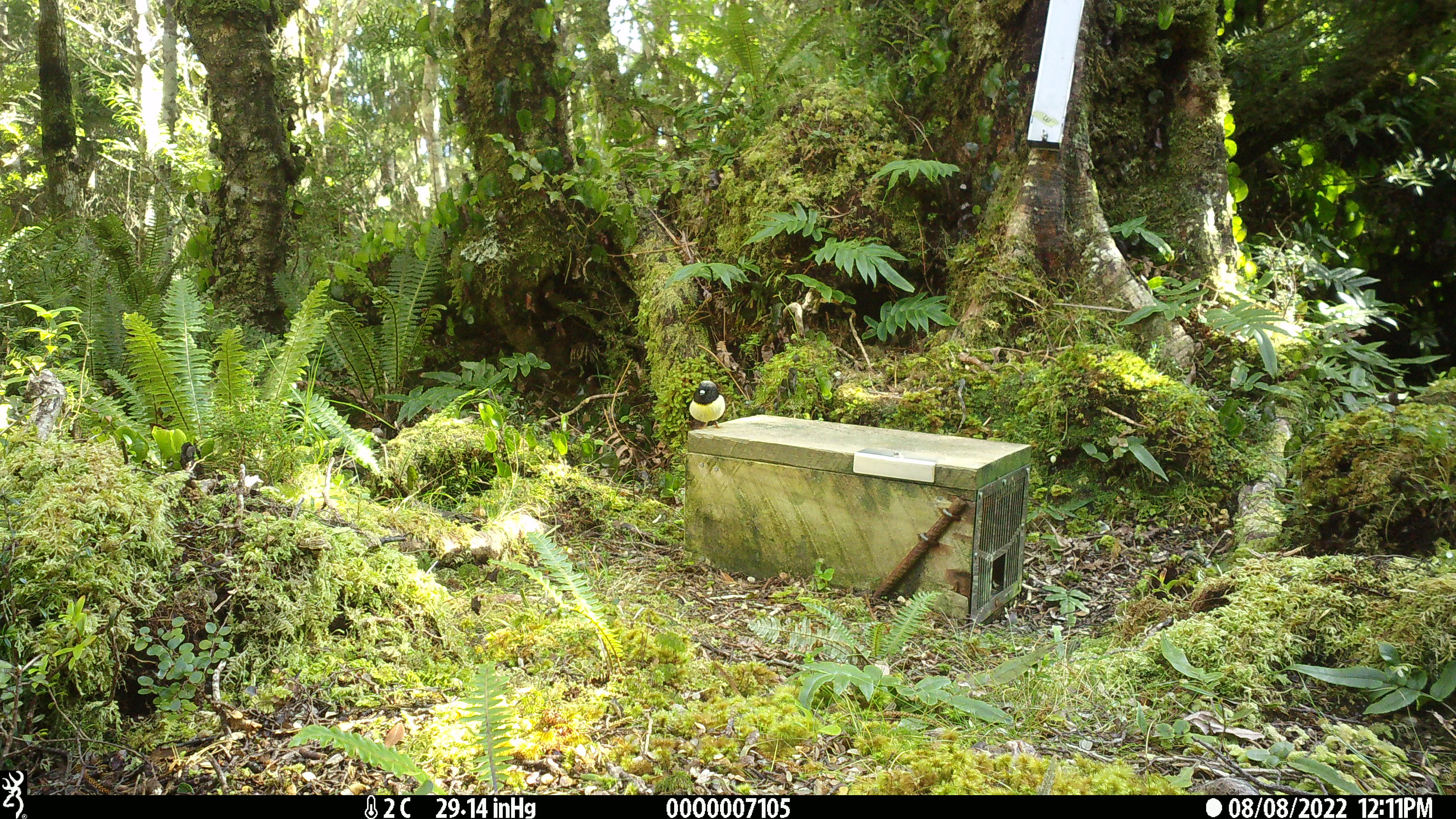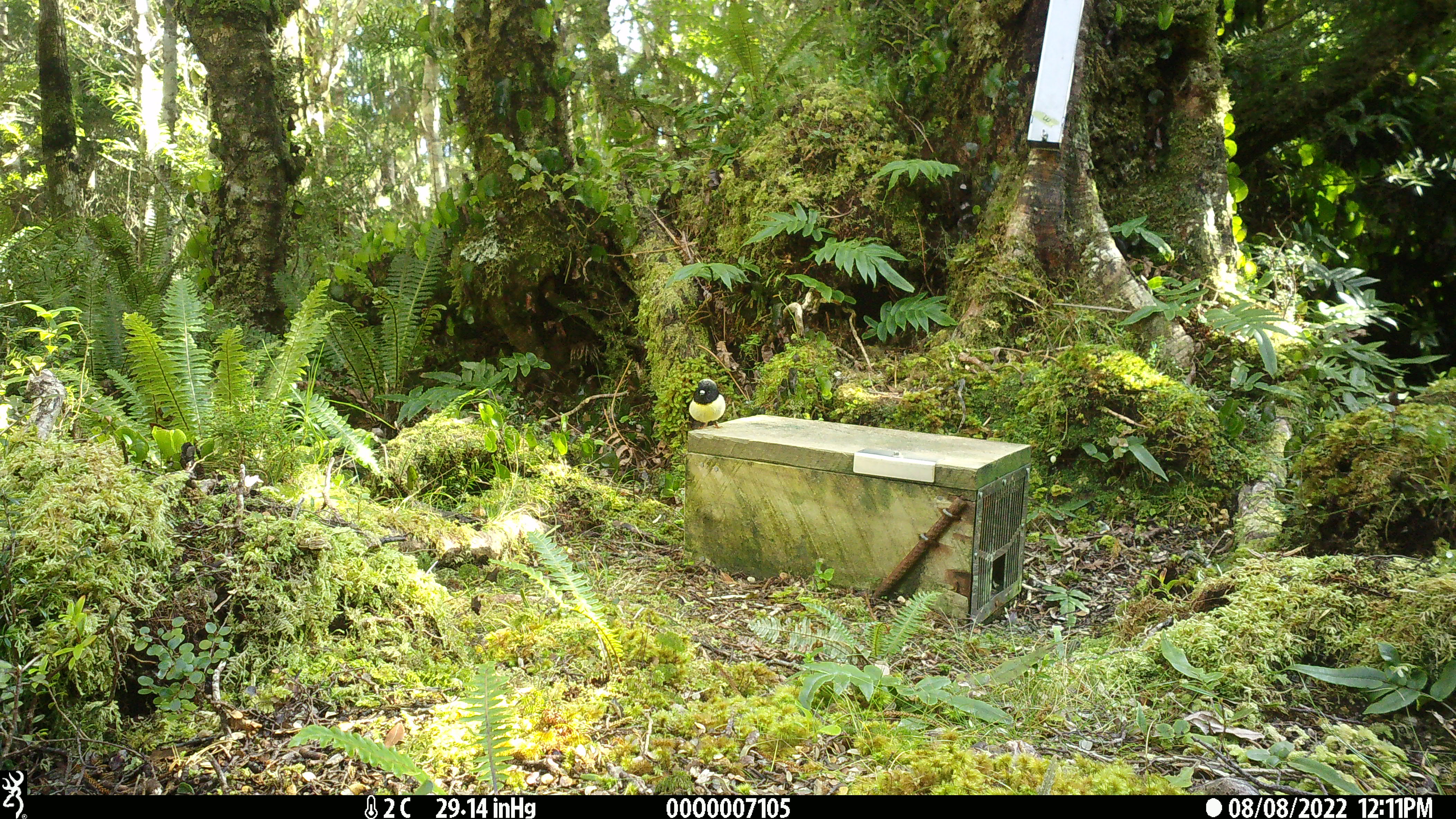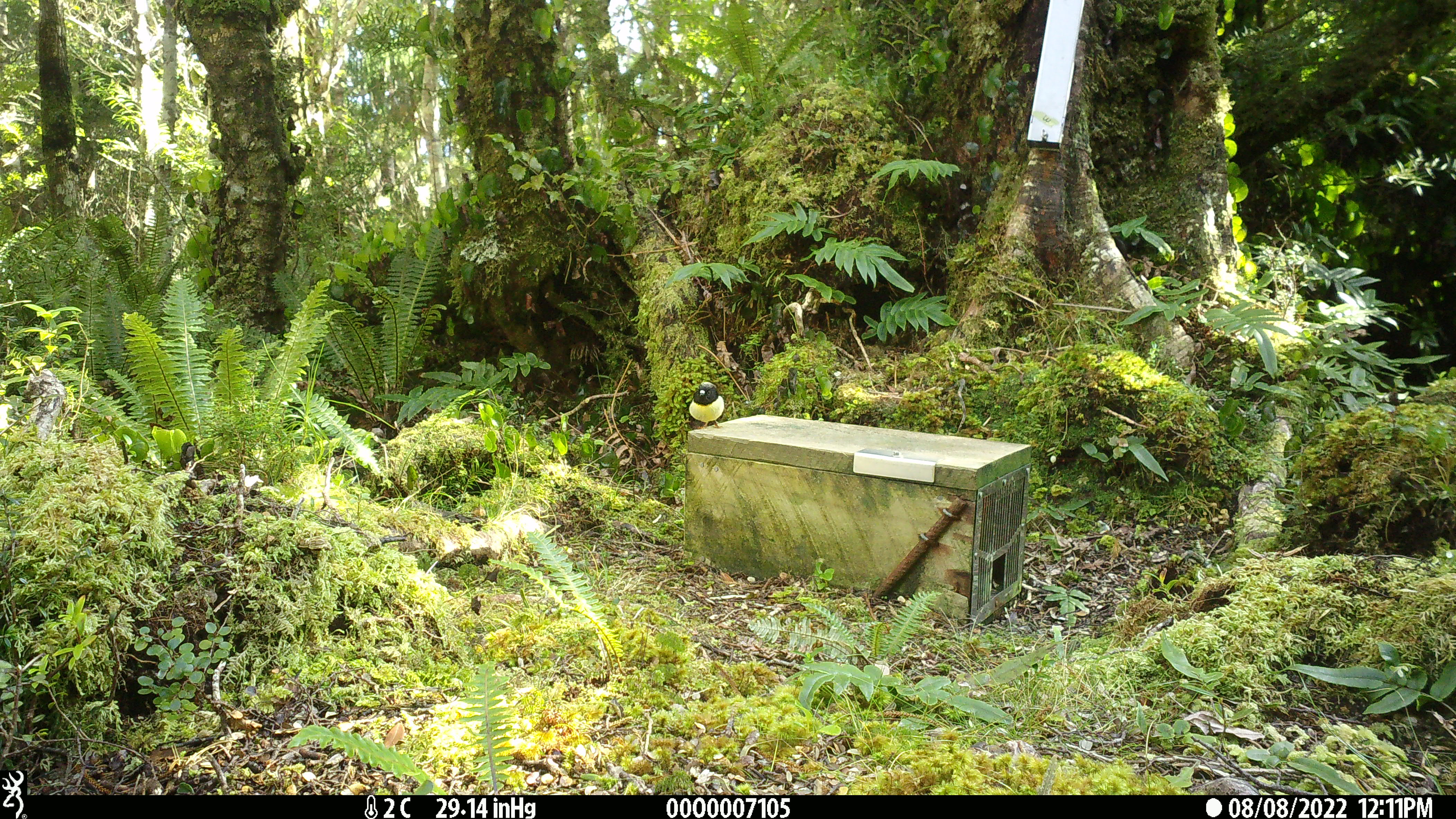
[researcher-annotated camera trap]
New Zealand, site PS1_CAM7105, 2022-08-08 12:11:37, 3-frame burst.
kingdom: Animalia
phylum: Chordata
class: Aves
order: Passeriformes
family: Petroicidae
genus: Petroica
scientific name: Petroica macrocephala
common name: tomtit